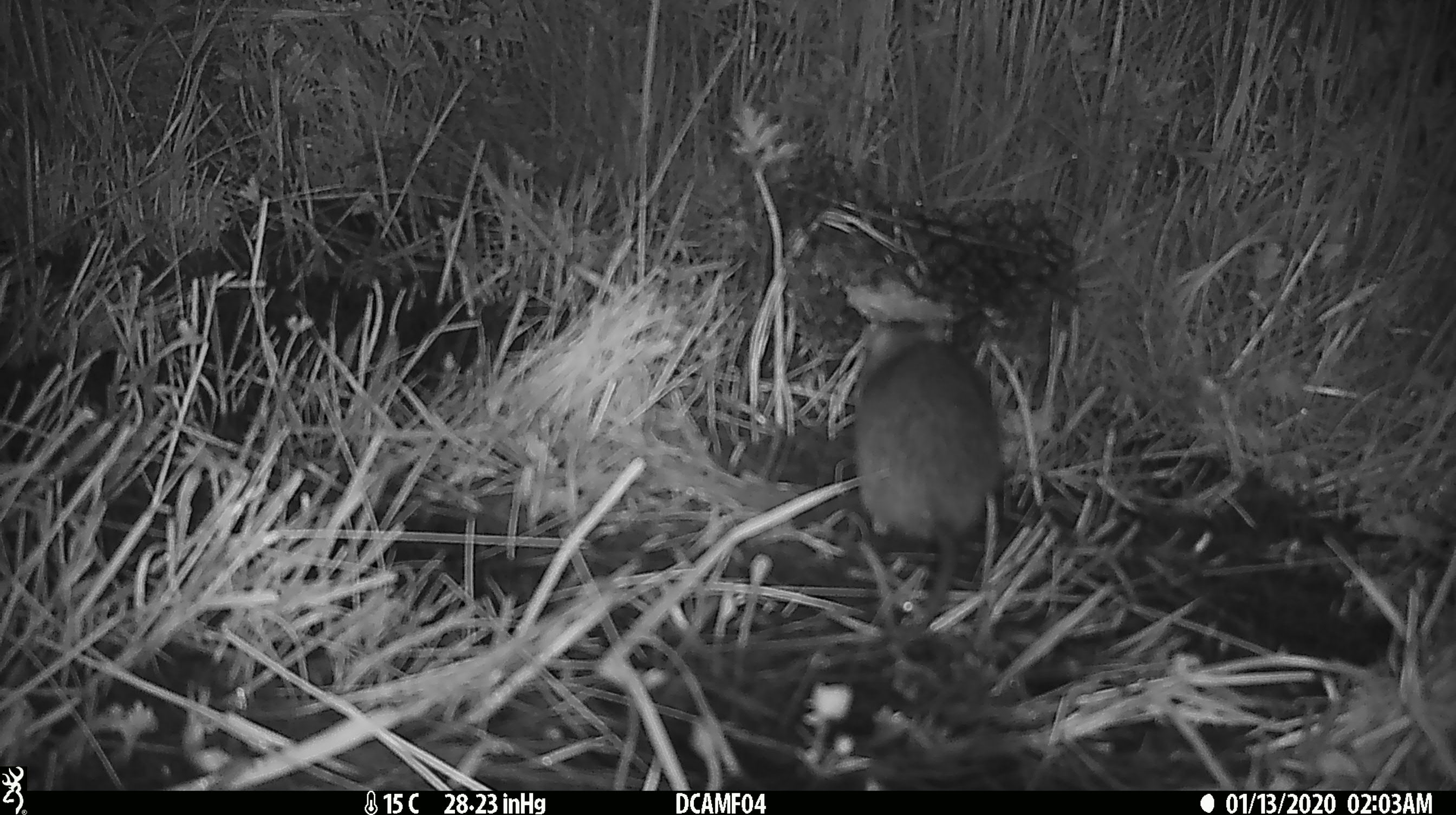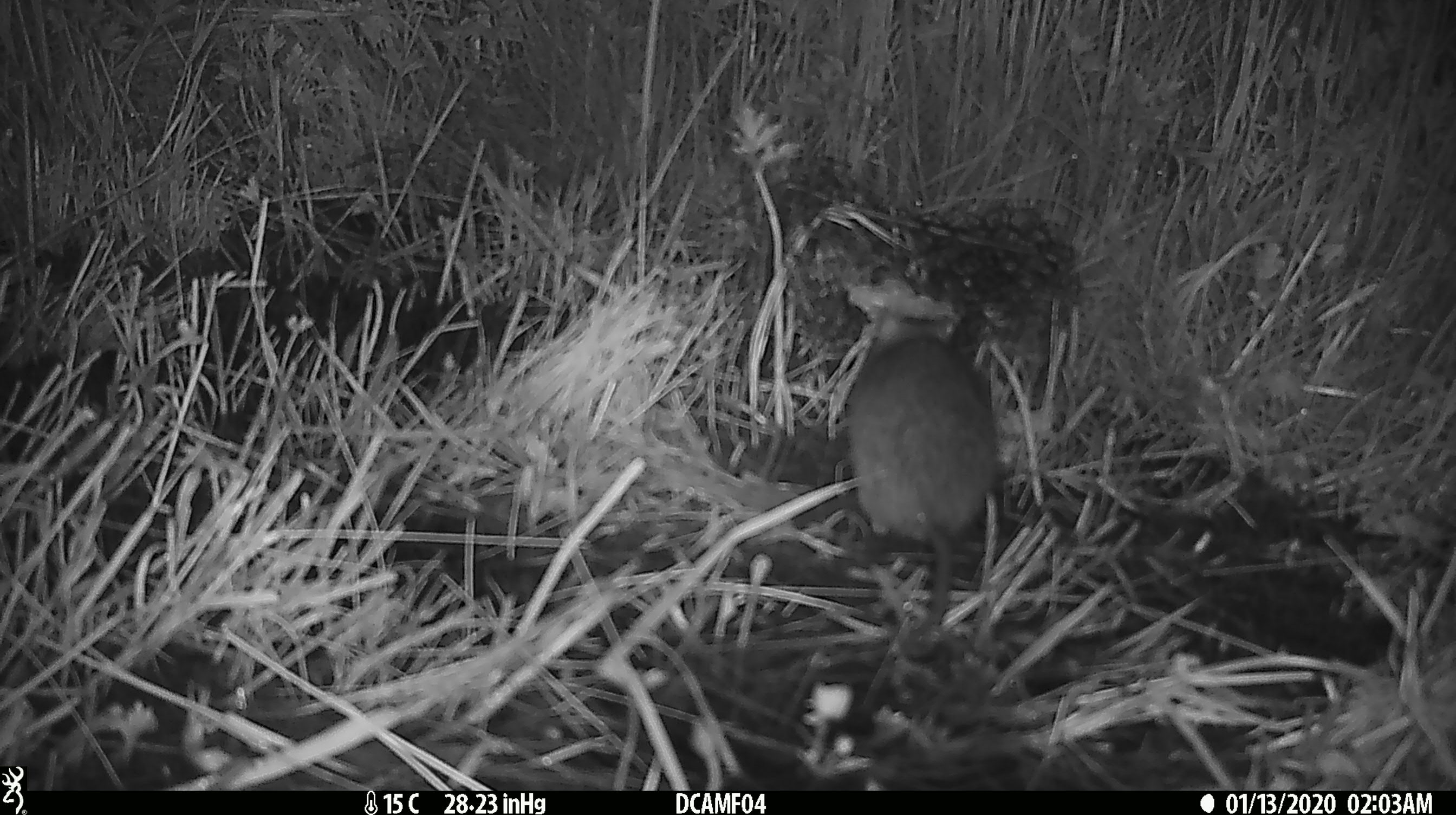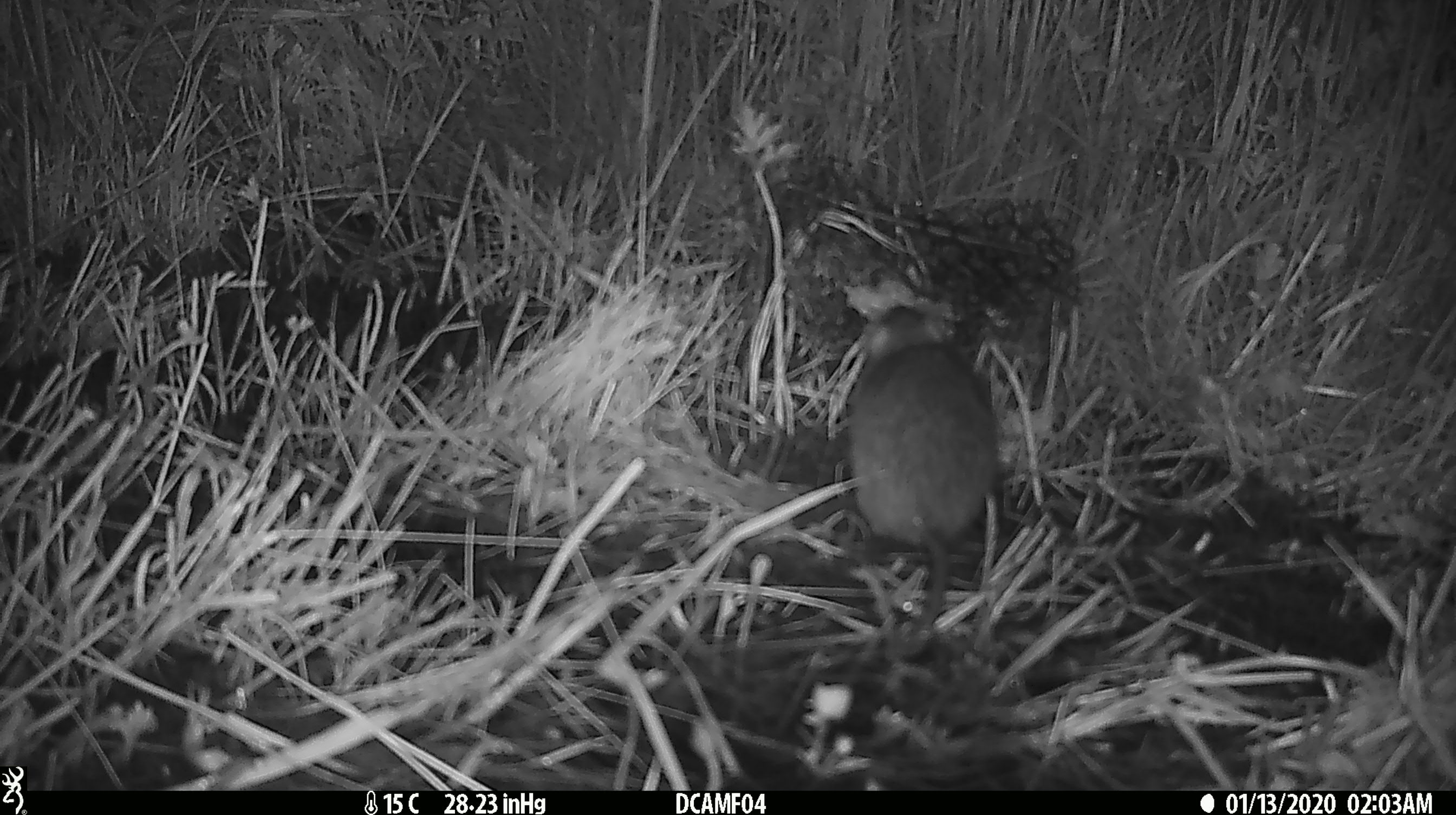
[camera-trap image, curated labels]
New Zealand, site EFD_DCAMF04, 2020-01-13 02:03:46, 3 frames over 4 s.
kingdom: Animalia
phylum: Chordata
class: Mammalia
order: Rodentia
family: Muridae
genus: Rattus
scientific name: Rattus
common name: rat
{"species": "rat (Rattus)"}